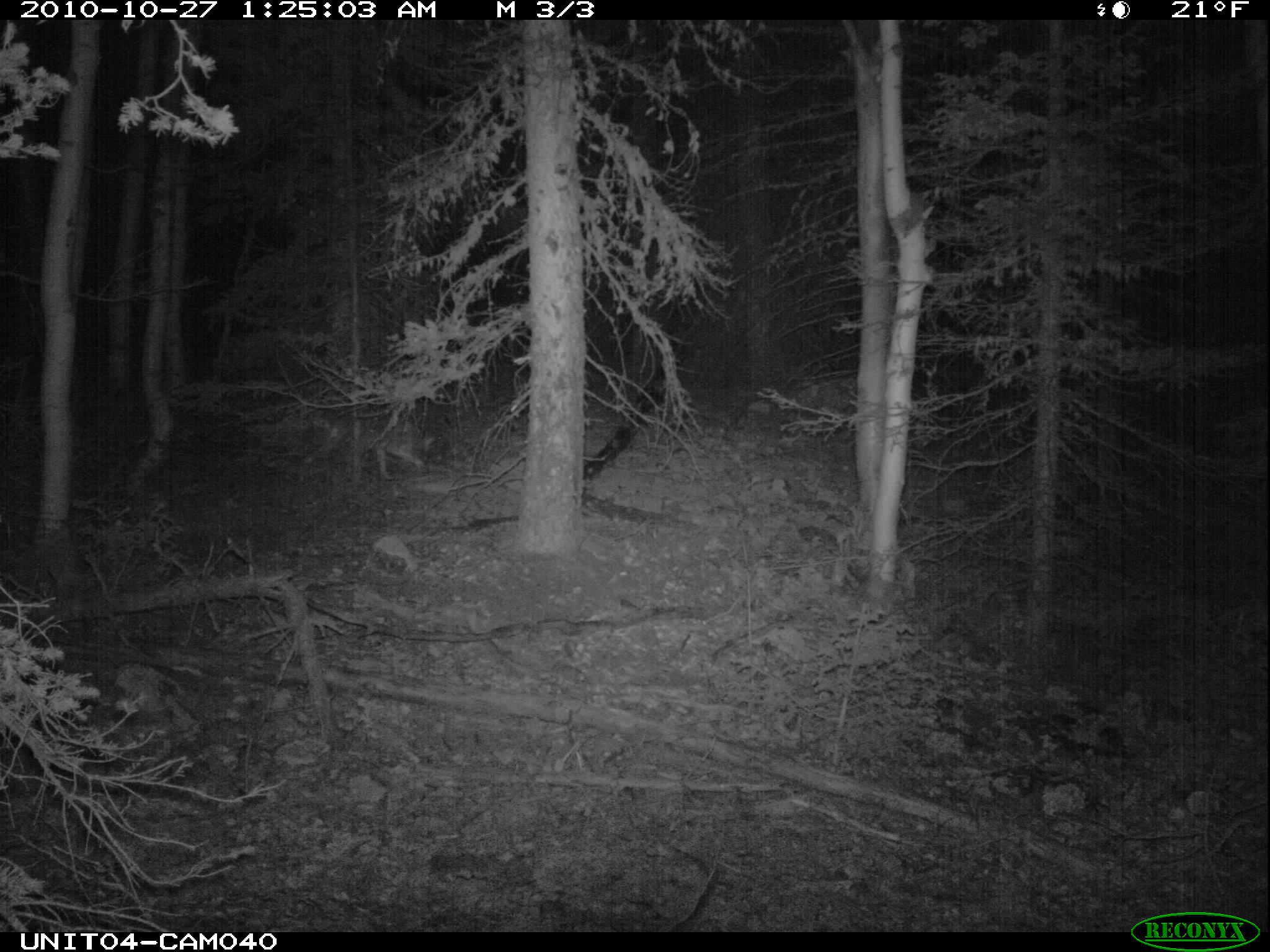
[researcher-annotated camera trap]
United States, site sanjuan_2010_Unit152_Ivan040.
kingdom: Animalia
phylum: Chordata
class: Mammalia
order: Carnivora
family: Canidae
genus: Canis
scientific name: Canis latrans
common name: coyote